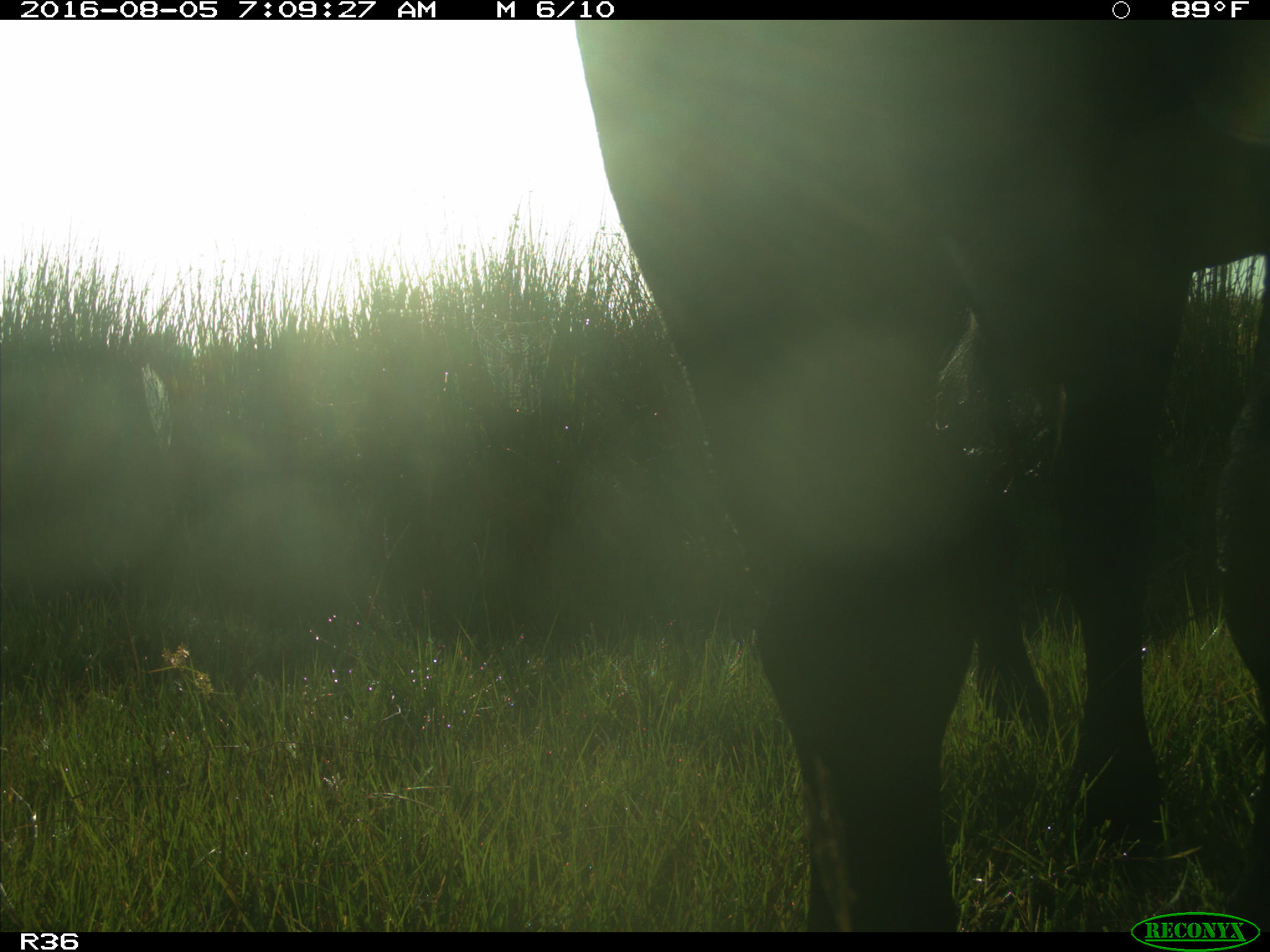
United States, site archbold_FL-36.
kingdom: Animalia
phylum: Chordata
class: Mammalia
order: Artiodactyla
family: Bovidae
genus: Bos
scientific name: Bos taurus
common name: domestic cow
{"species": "Bos taurus (domestic cow)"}